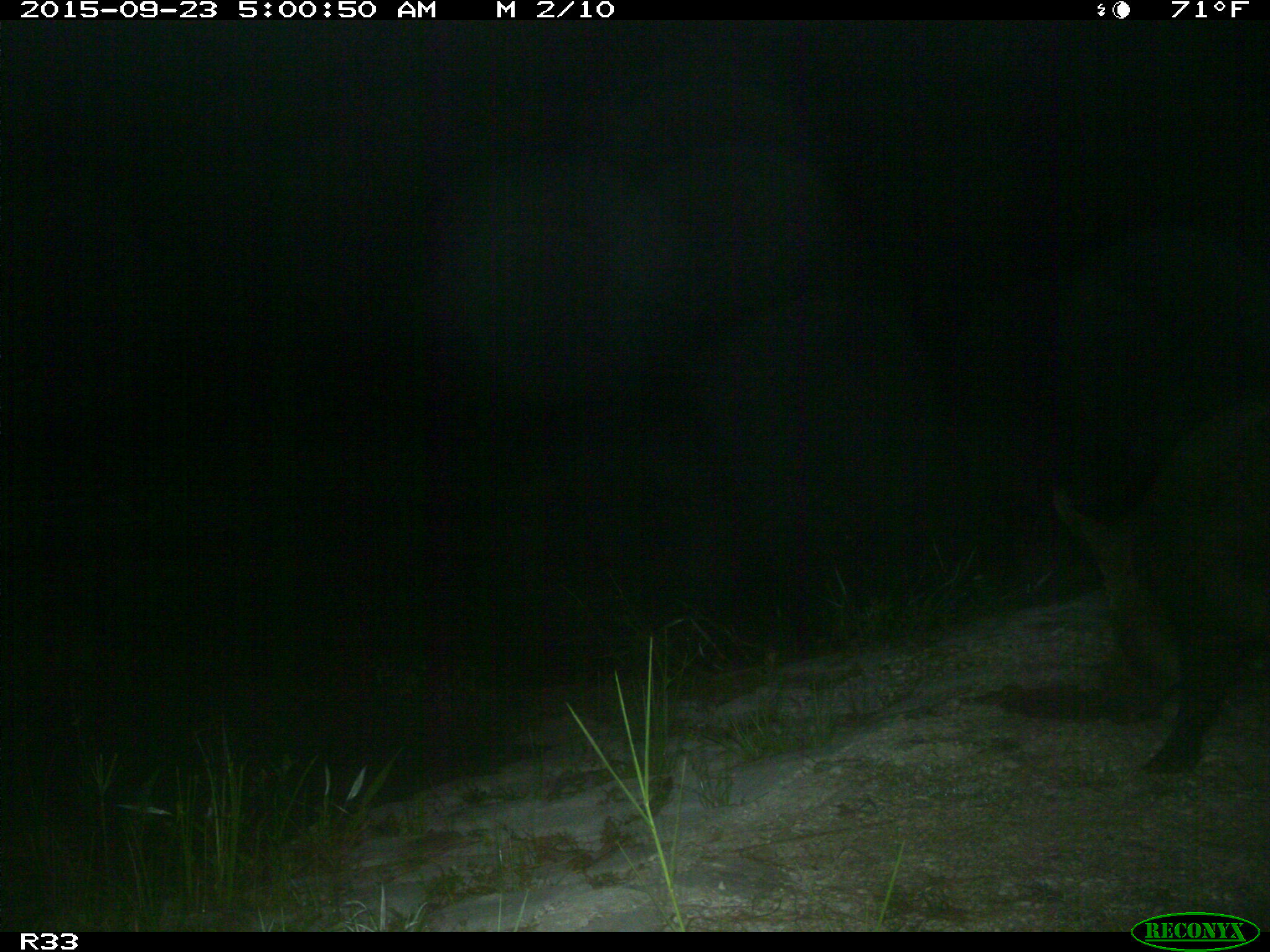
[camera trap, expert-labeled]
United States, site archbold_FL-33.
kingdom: Animalia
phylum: Chordata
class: Mammalia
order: Artiodactyla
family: Suidae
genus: Sus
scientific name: Sus scrofa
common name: wild boar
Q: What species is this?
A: Sus scrofa (wild boar).